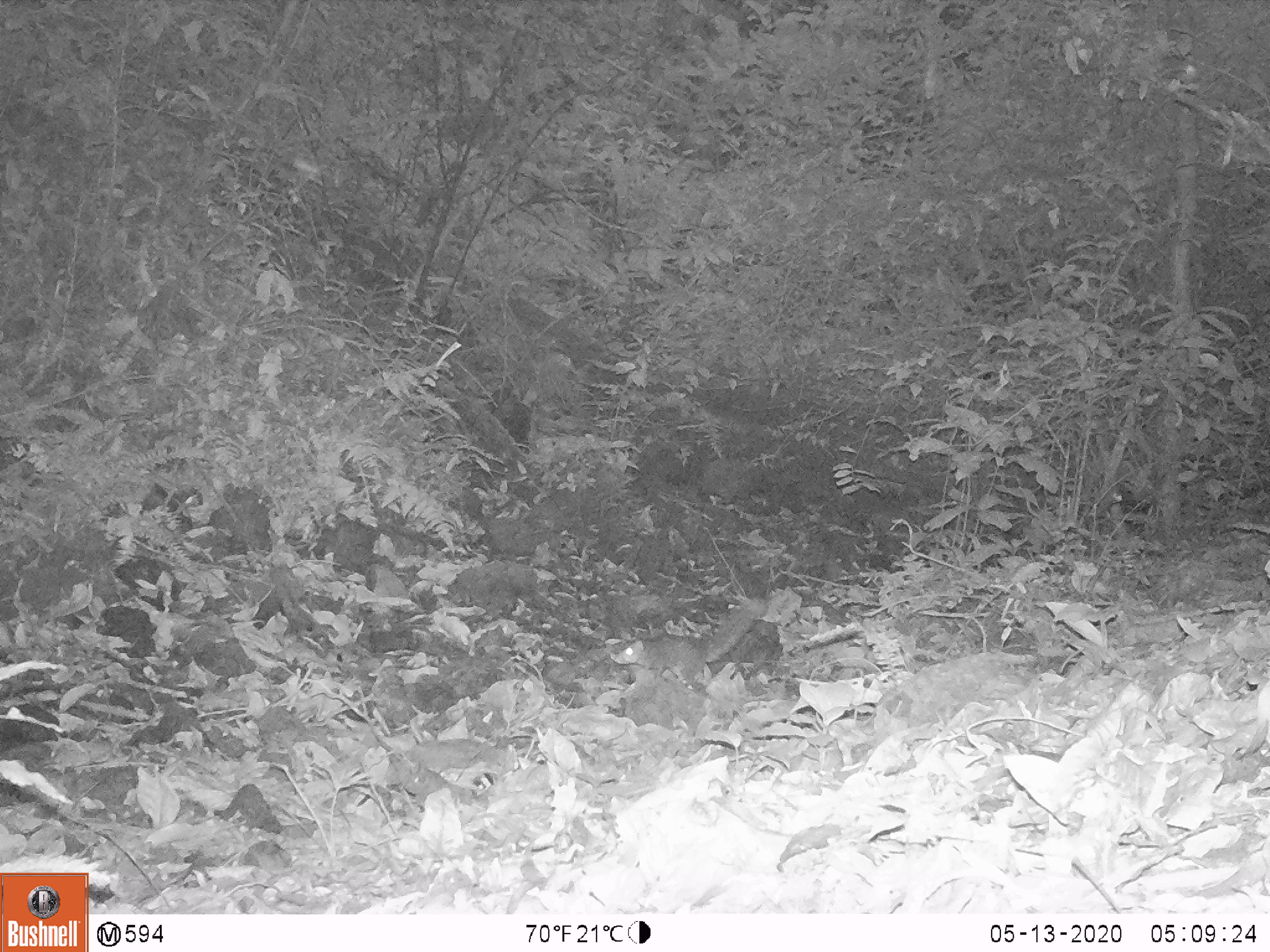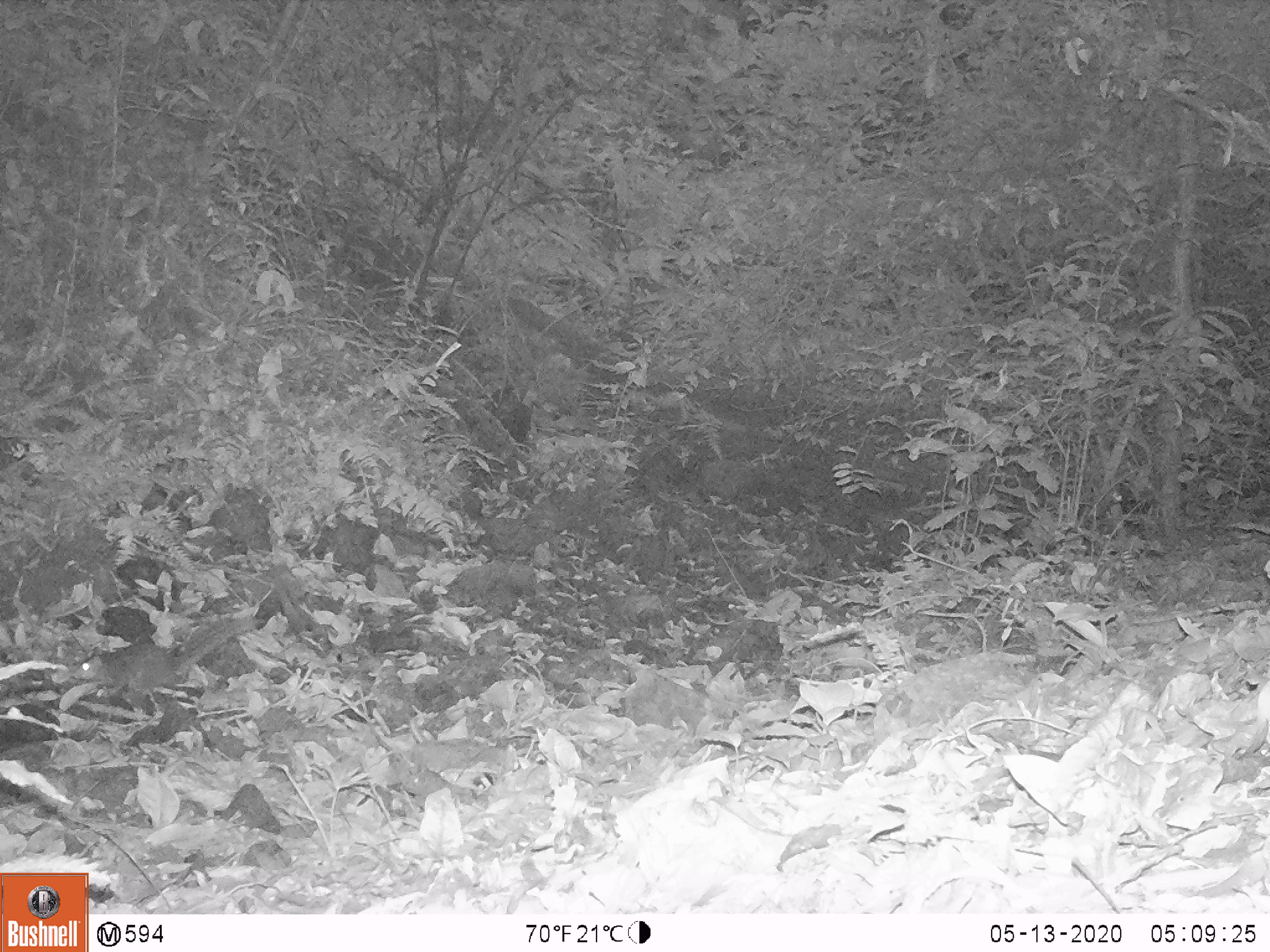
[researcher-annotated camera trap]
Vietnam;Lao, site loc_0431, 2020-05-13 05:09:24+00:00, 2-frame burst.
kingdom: Animalia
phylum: Chordata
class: Mammalia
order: Rodentia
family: Sciuridae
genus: Dremomys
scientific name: Dremomys rufigenis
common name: red-cheeked squirrel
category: red cheeked squirrel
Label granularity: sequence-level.